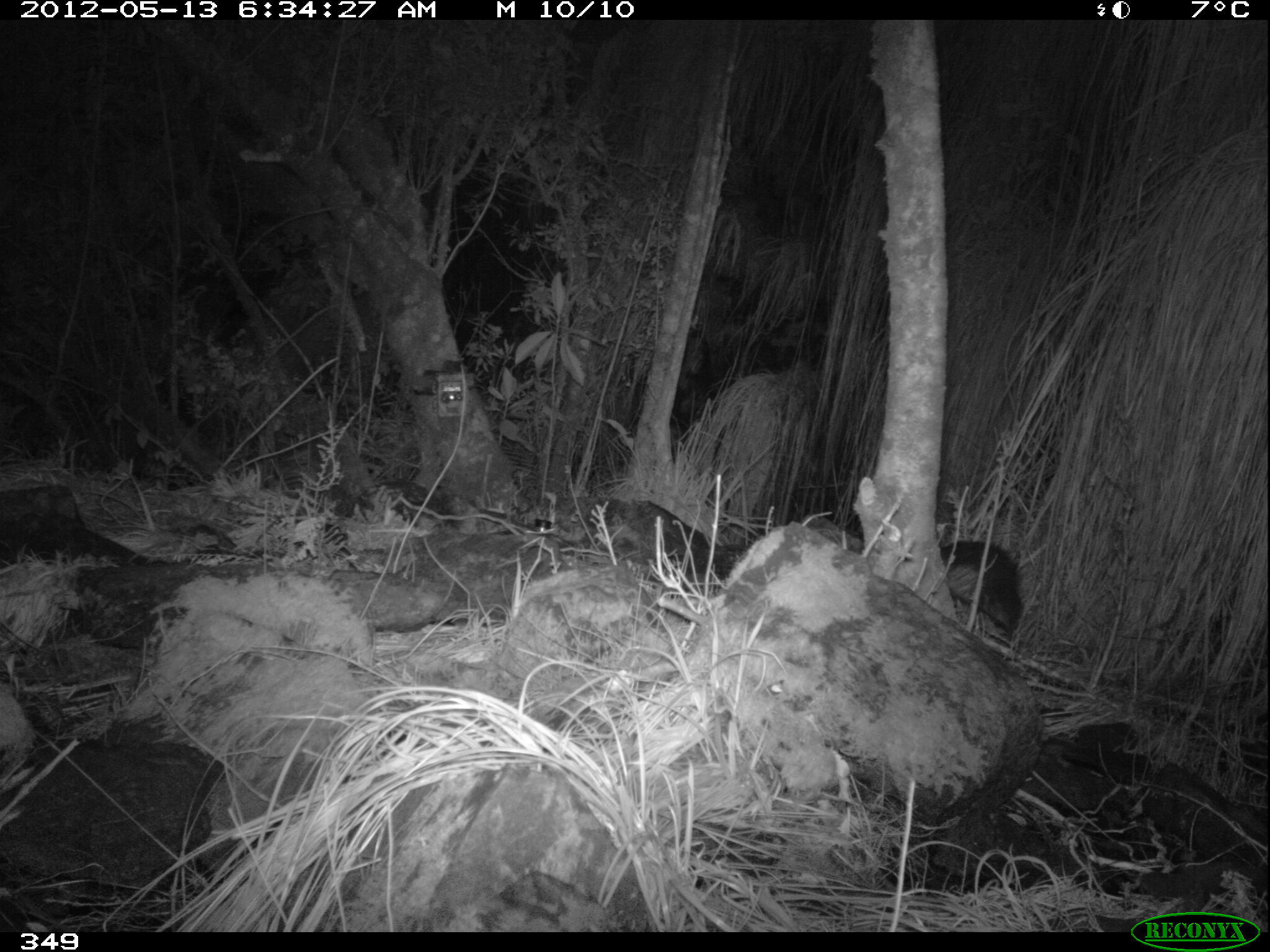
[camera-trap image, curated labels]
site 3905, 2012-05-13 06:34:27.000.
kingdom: Animalia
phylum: Chordata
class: Aves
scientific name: Aves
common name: bird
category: unknown bird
Unknown bird (bird) (Aves).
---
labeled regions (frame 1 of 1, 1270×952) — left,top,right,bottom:
unknown bird: 936,537,1023,641